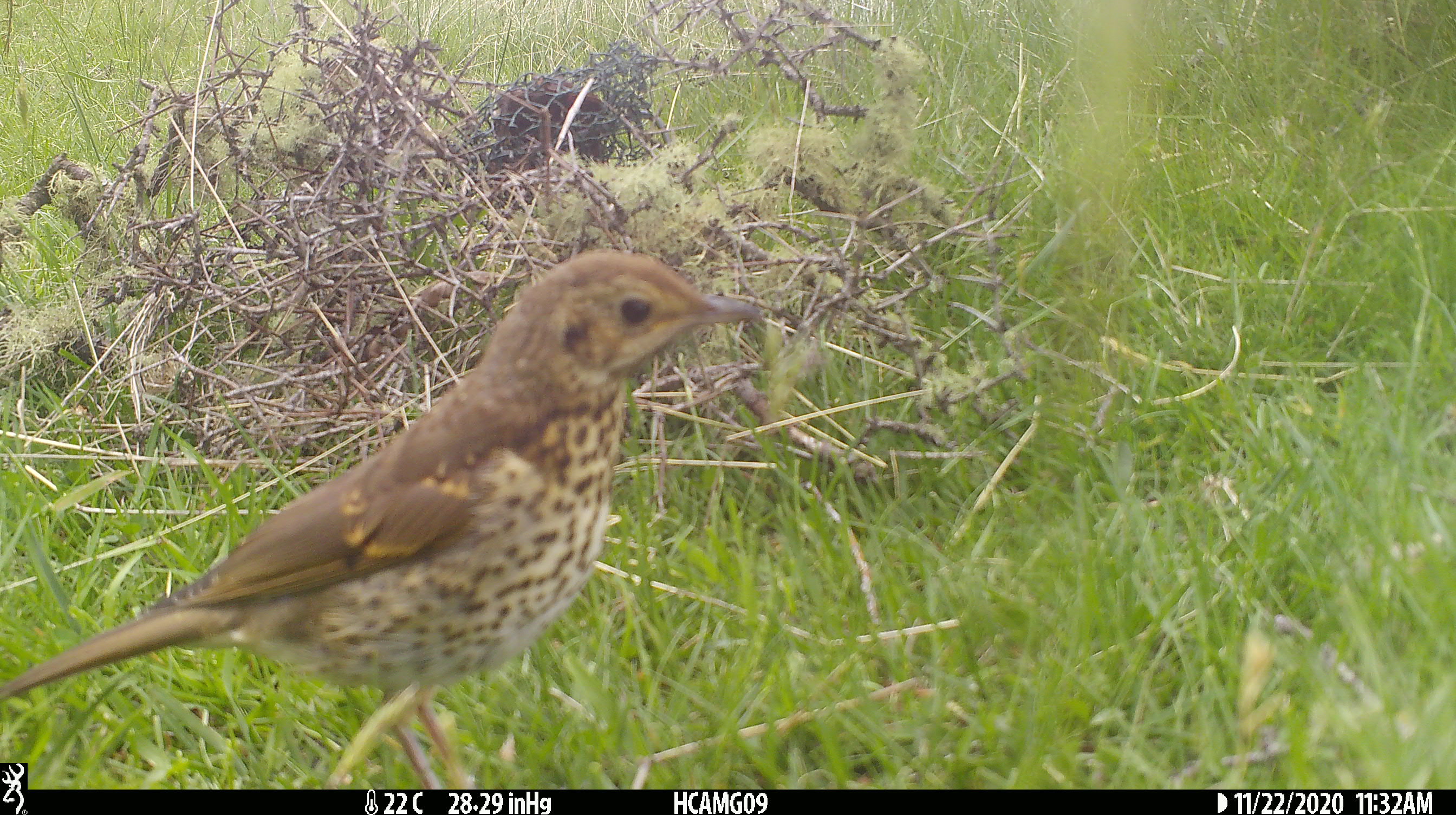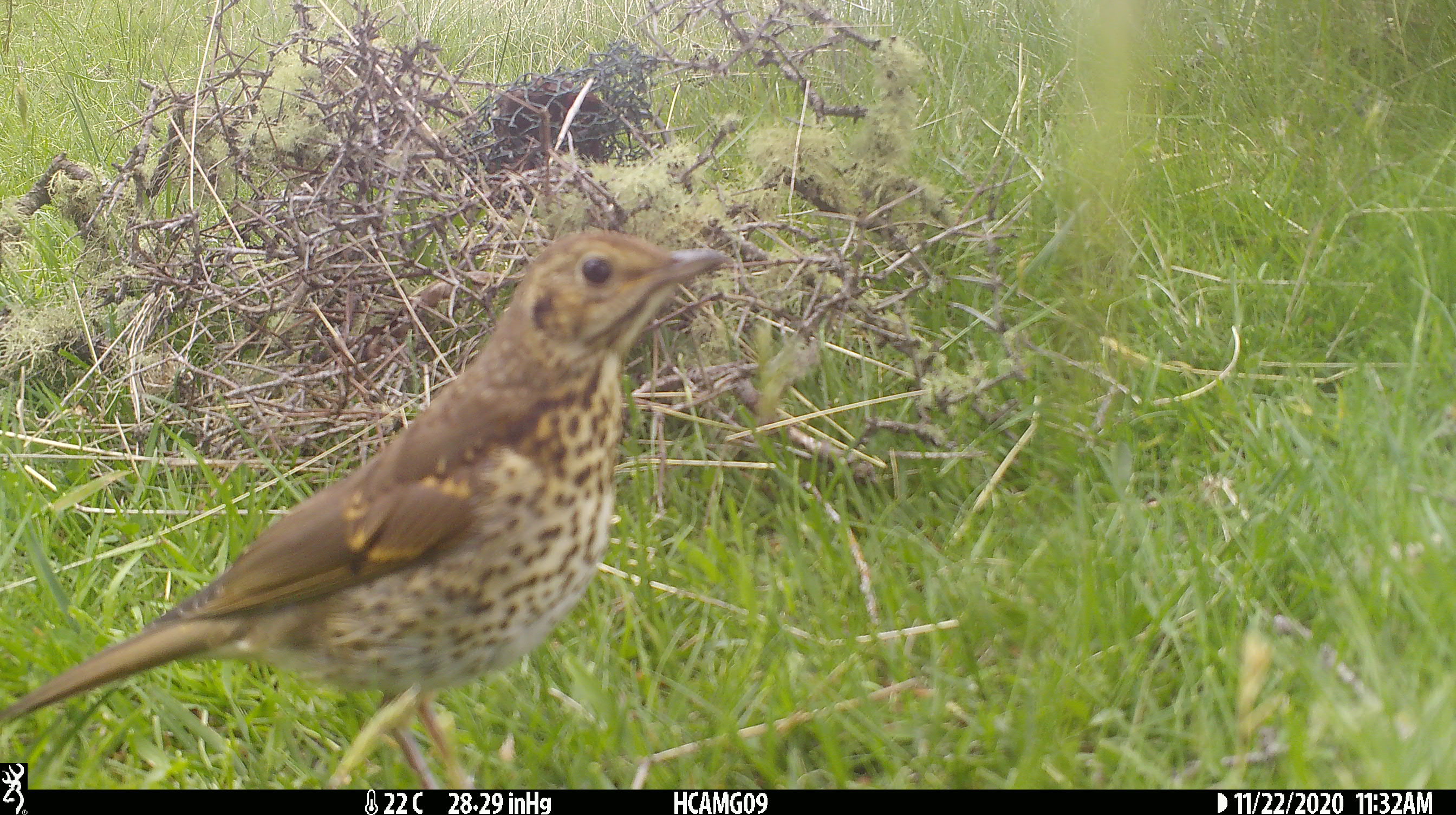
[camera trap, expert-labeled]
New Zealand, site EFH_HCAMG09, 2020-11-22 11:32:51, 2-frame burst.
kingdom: Animalia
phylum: Chordata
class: Aves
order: Passeriformes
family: Turdidae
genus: Turdus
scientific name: Turdus philomelos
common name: song thrush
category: thrush